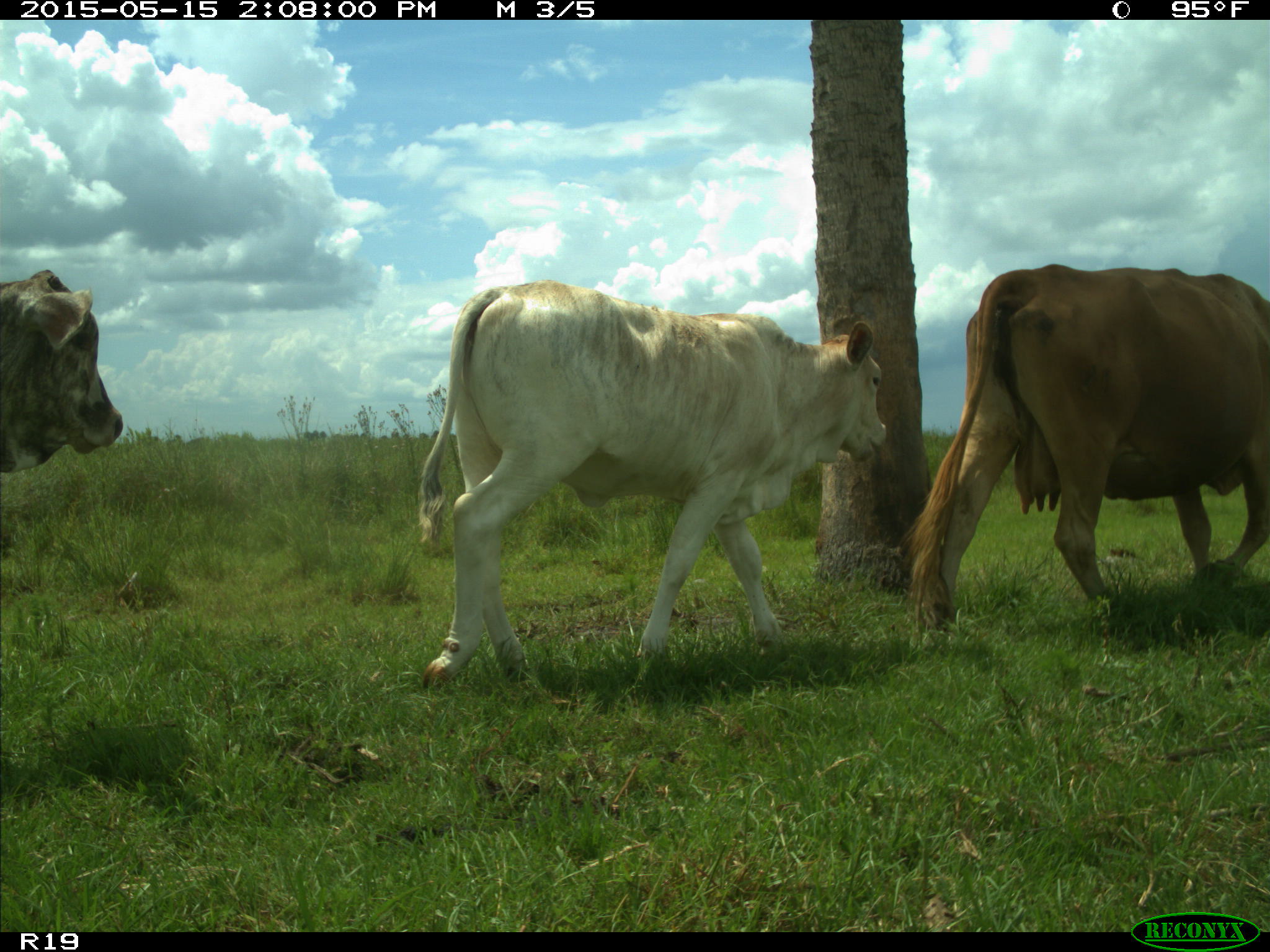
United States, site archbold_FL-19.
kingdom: Animalia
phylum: Chordata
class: Mammalia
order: Artiodactyla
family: Bovidae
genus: Bos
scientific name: Bos taurus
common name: domestic cow